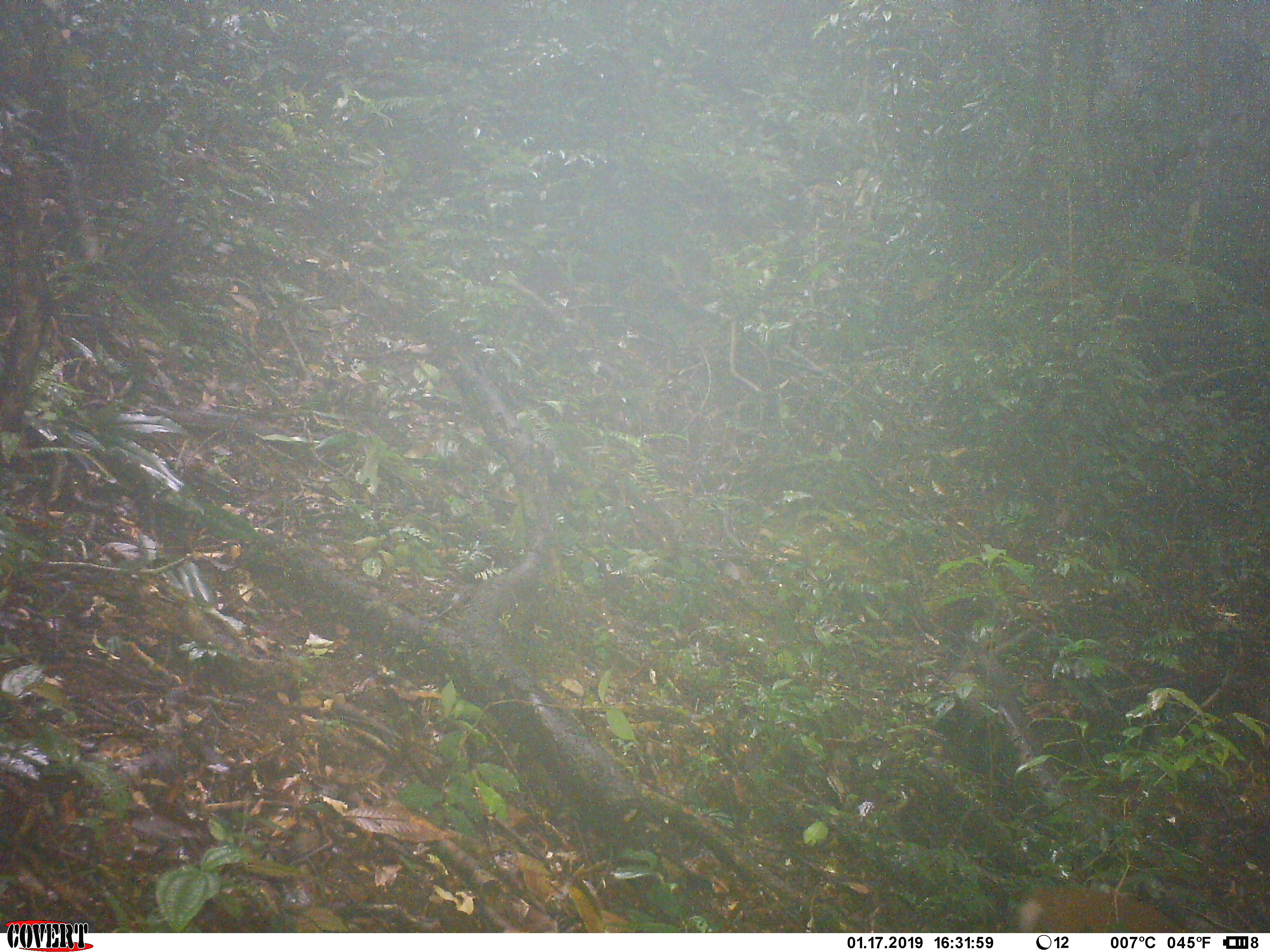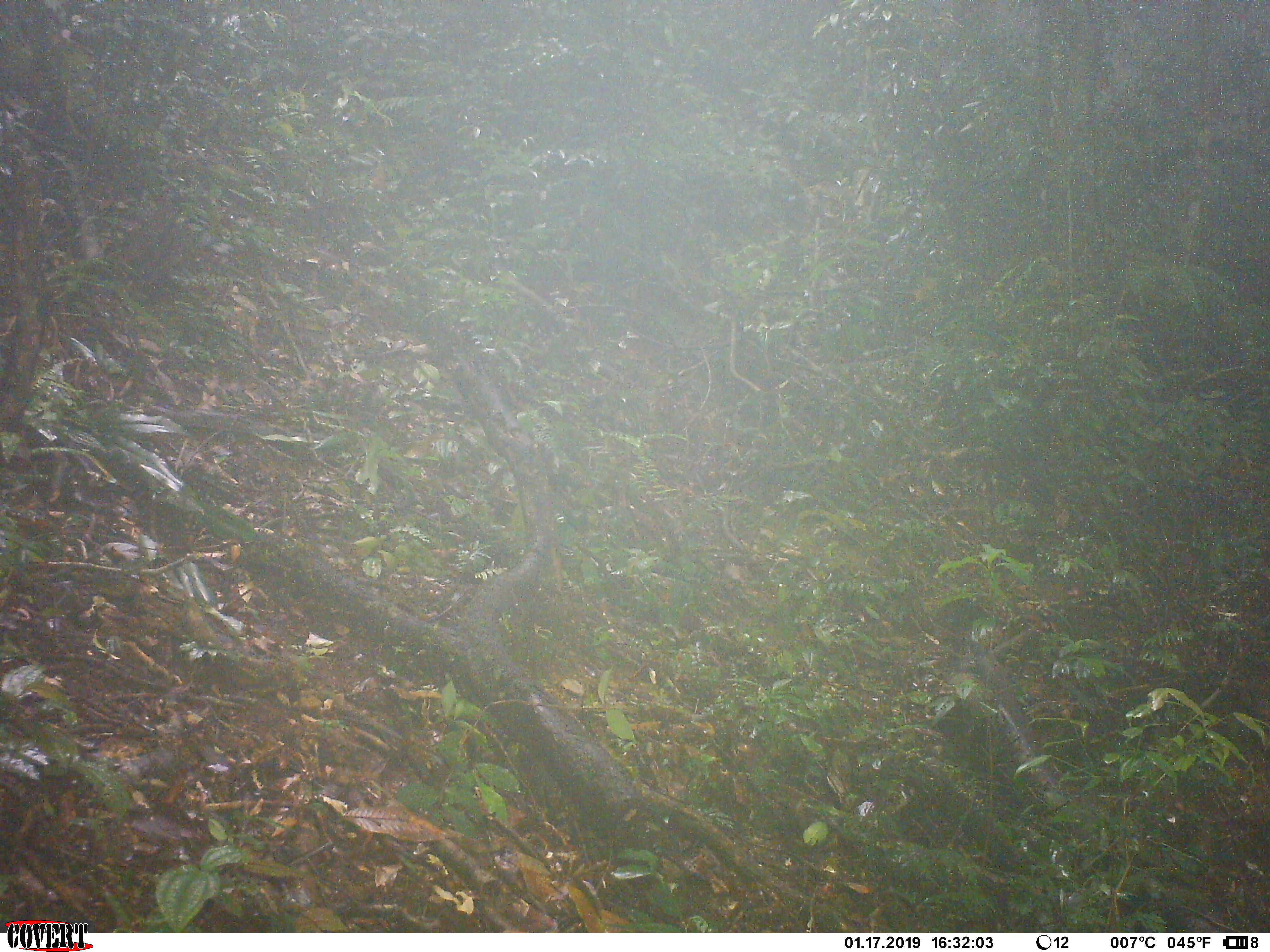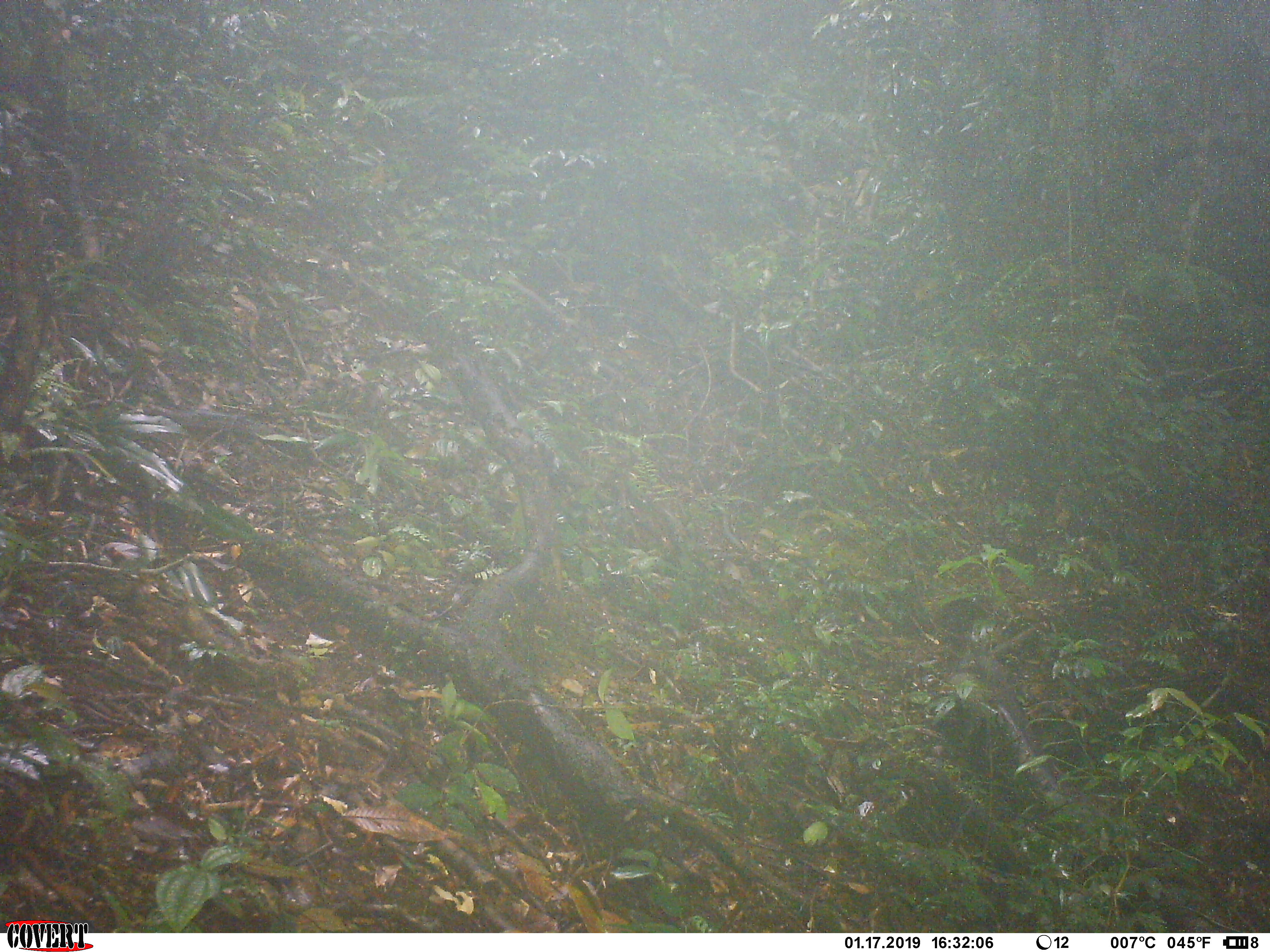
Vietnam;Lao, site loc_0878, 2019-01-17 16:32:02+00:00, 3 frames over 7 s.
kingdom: Animalia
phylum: Chordata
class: Mammalia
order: Artiodactyla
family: Cervidae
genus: Muntiacus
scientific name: Muntiacus rooseveltorum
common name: roosevelt's muntjac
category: roosevelts muntjac group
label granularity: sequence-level